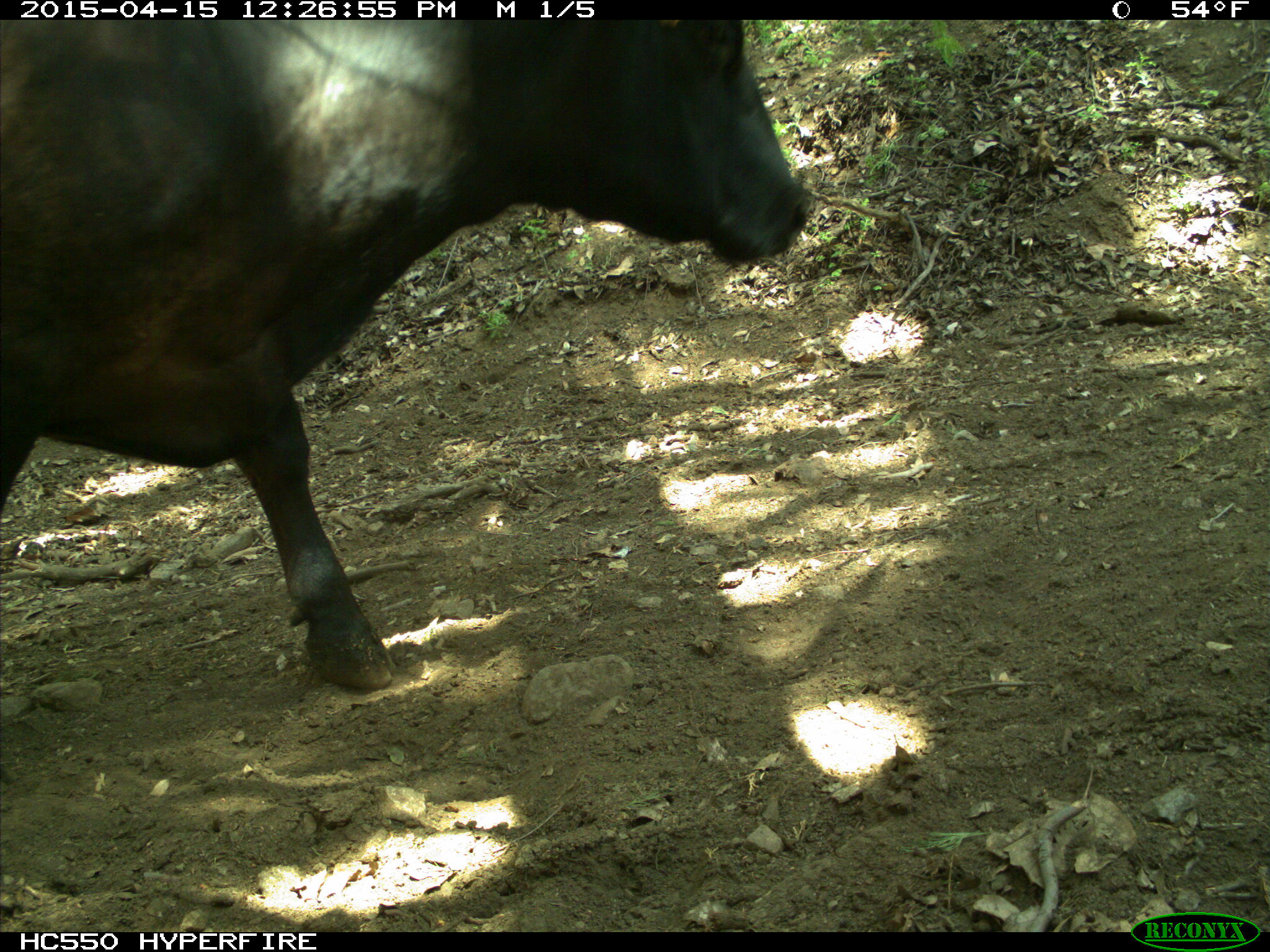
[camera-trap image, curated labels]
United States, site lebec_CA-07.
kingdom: Animalia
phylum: Chordata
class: Mammalia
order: Artiodactyla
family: Bovidae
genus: Bos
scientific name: Bos taurus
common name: domestic cow